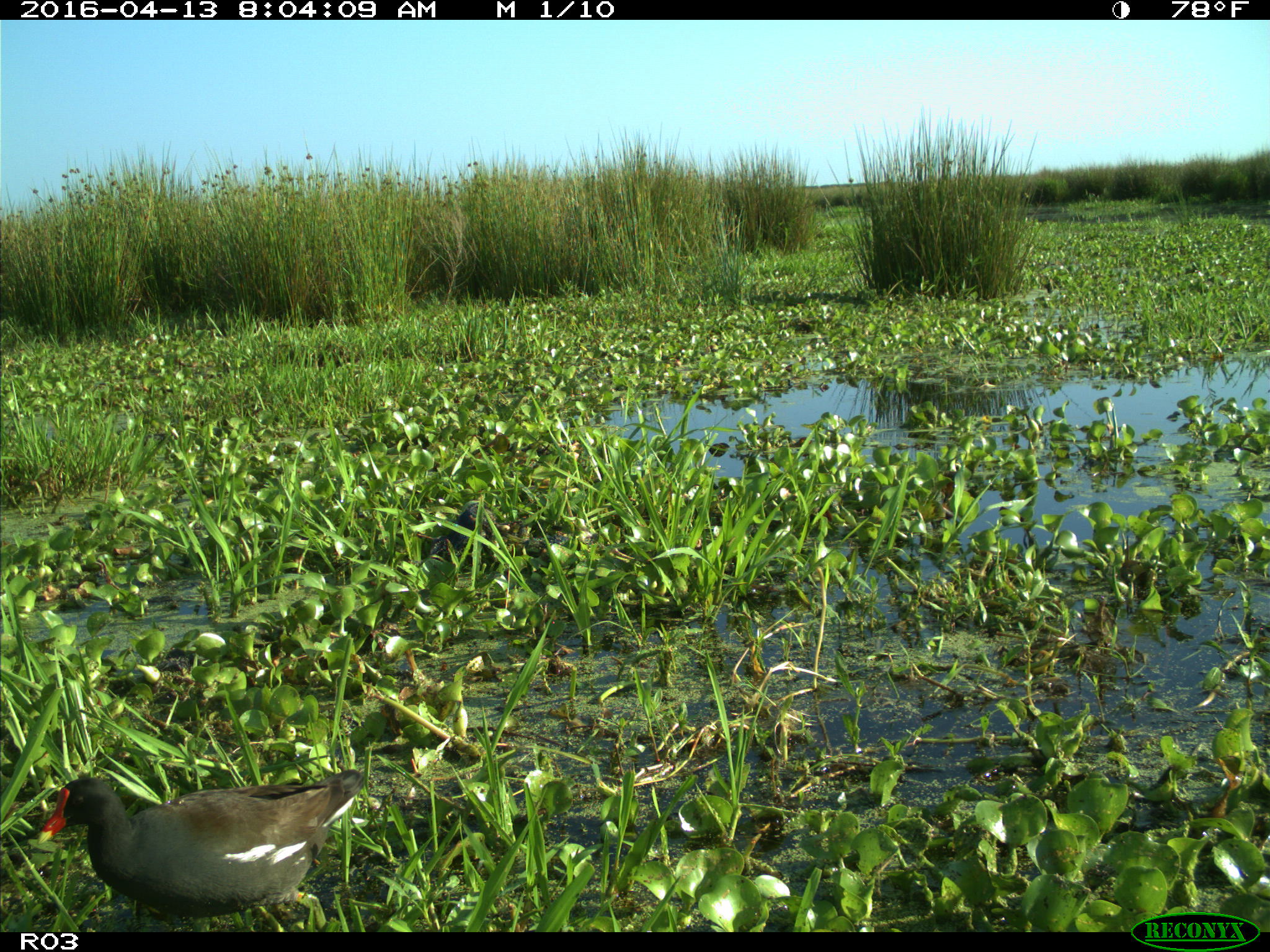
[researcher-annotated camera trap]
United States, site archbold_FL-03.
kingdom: Animalia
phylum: Chordata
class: Aves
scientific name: Aves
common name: birds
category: unidentified bird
Unidentified bird (birds) (Aves).